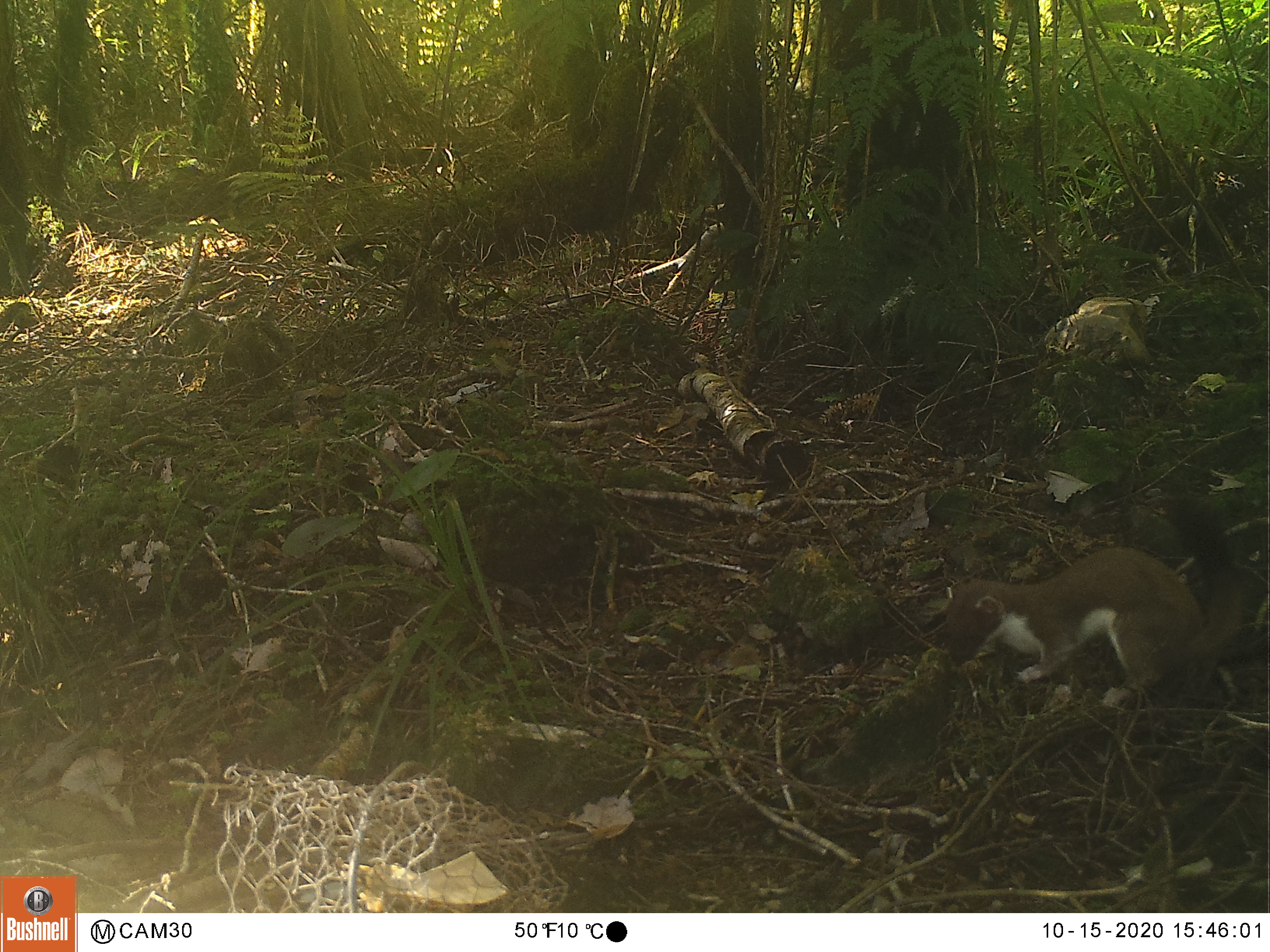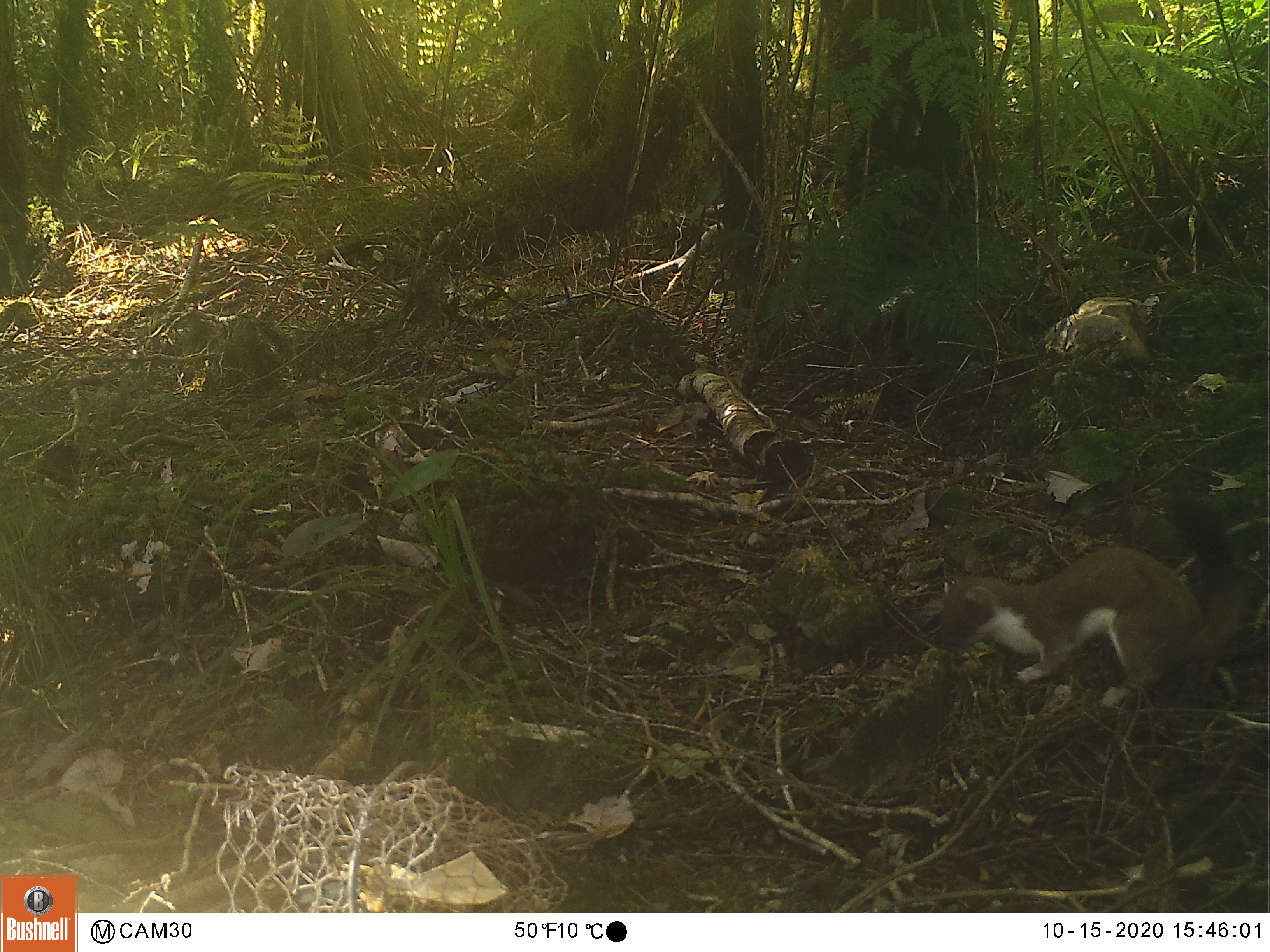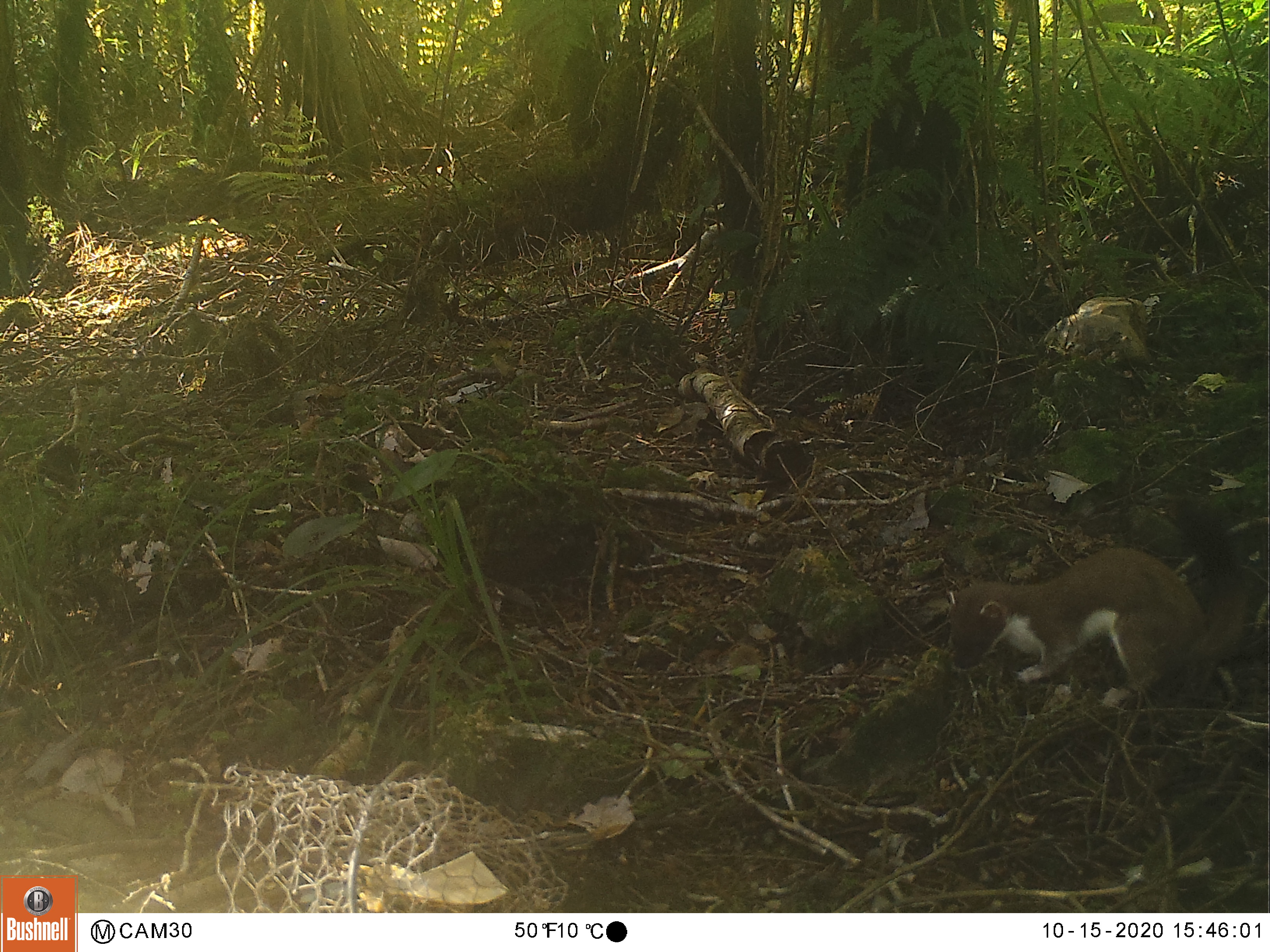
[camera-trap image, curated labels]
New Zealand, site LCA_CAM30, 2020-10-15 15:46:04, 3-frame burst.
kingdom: Animalia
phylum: Chordata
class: Mammalia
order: Carnivora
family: Mustelidae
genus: Mustela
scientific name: Mustela erminea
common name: stoat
Stoat (Mustela erminea).